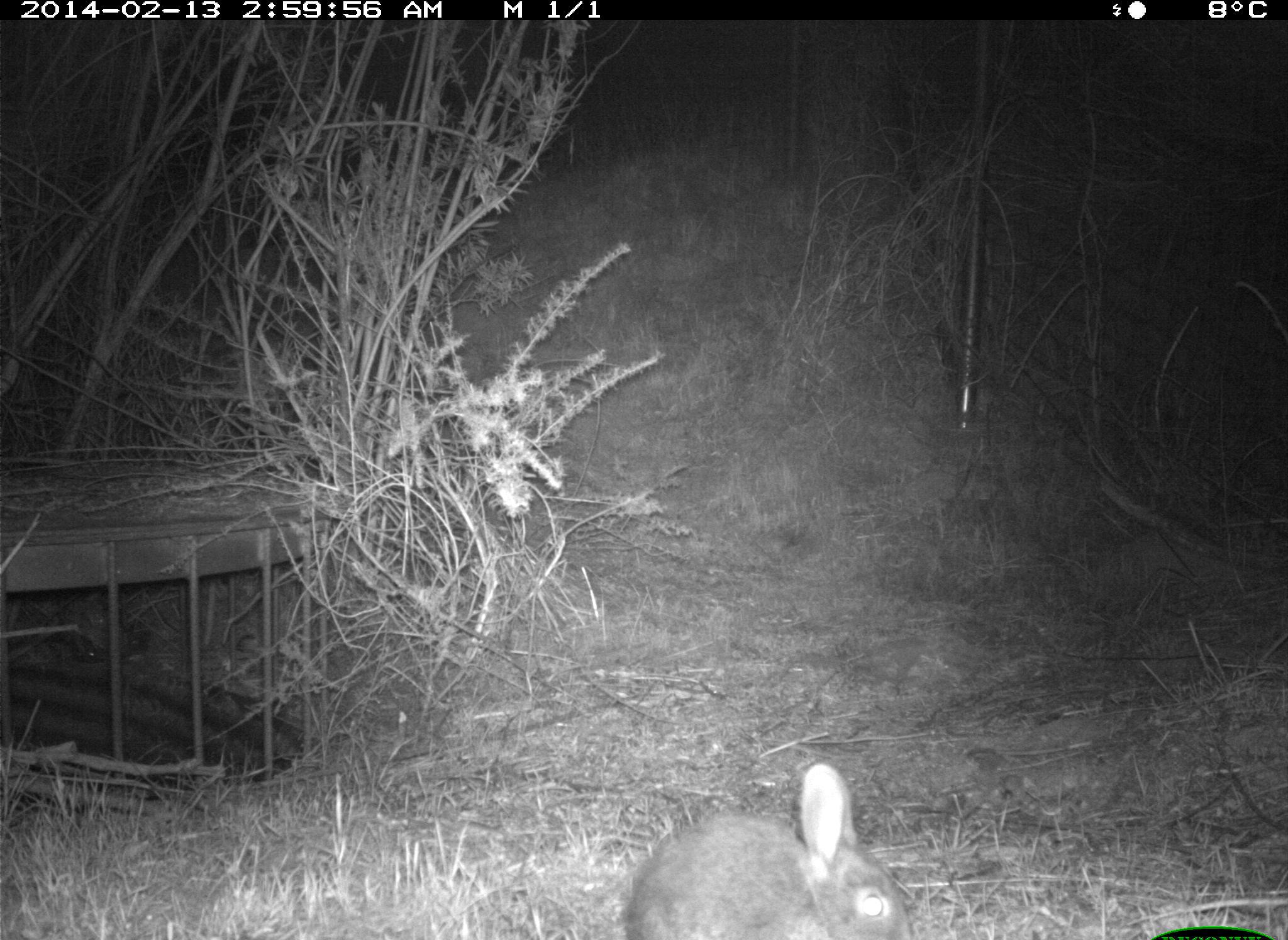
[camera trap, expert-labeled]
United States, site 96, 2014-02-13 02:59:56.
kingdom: Animalia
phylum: Chordata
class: Mammalia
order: Lagomorpha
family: Leporidae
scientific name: Leporidae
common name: rabbits and hares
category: rabbit